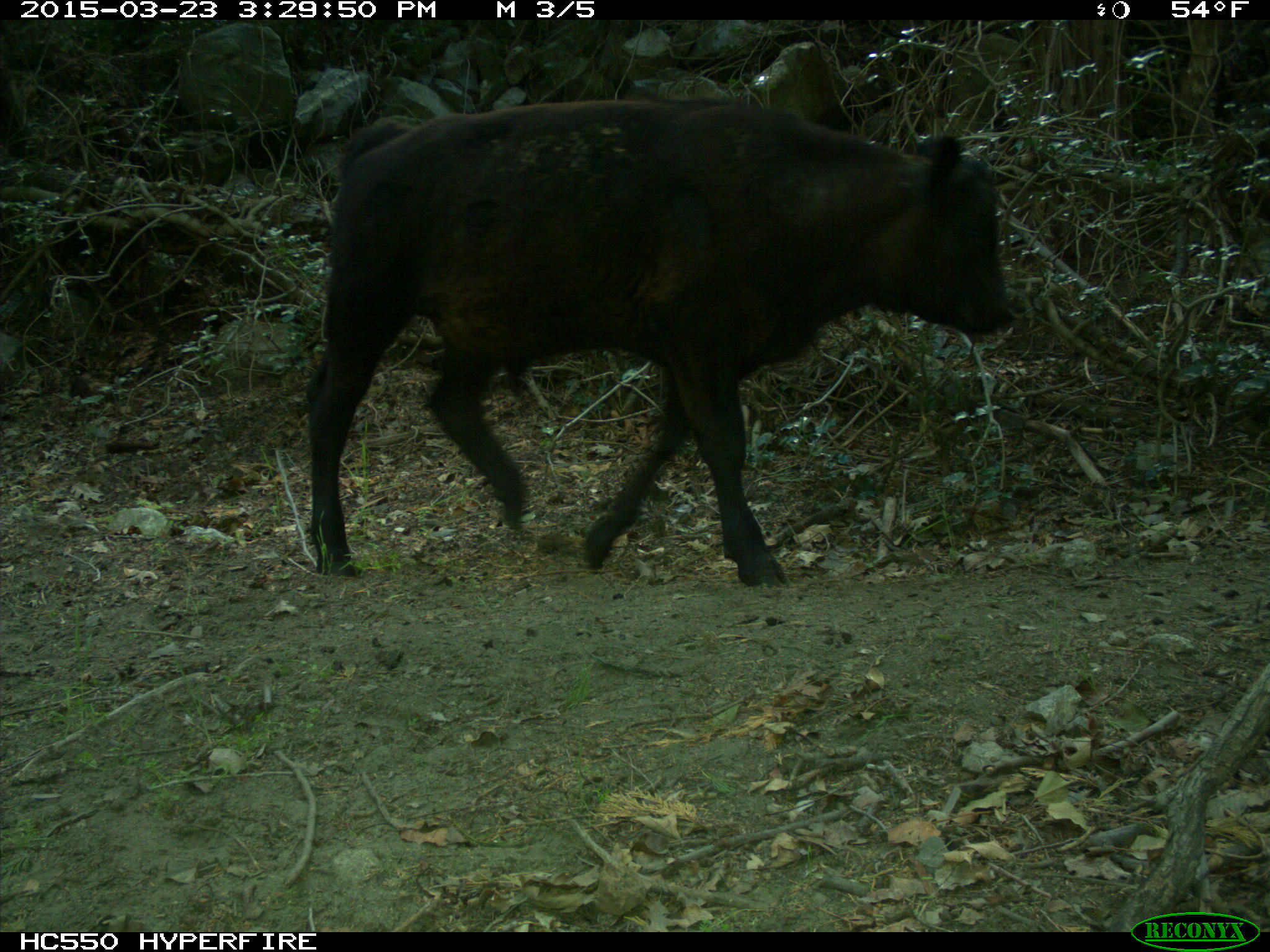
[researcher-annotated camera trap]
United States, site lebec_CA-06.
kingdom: Animalia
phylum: Chordata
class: Mammalia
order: Artiodactyla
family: Bovidae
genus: Bos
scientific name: Bos taurus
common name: domestic cow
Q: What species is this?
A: Bos taurus (domestic cow).